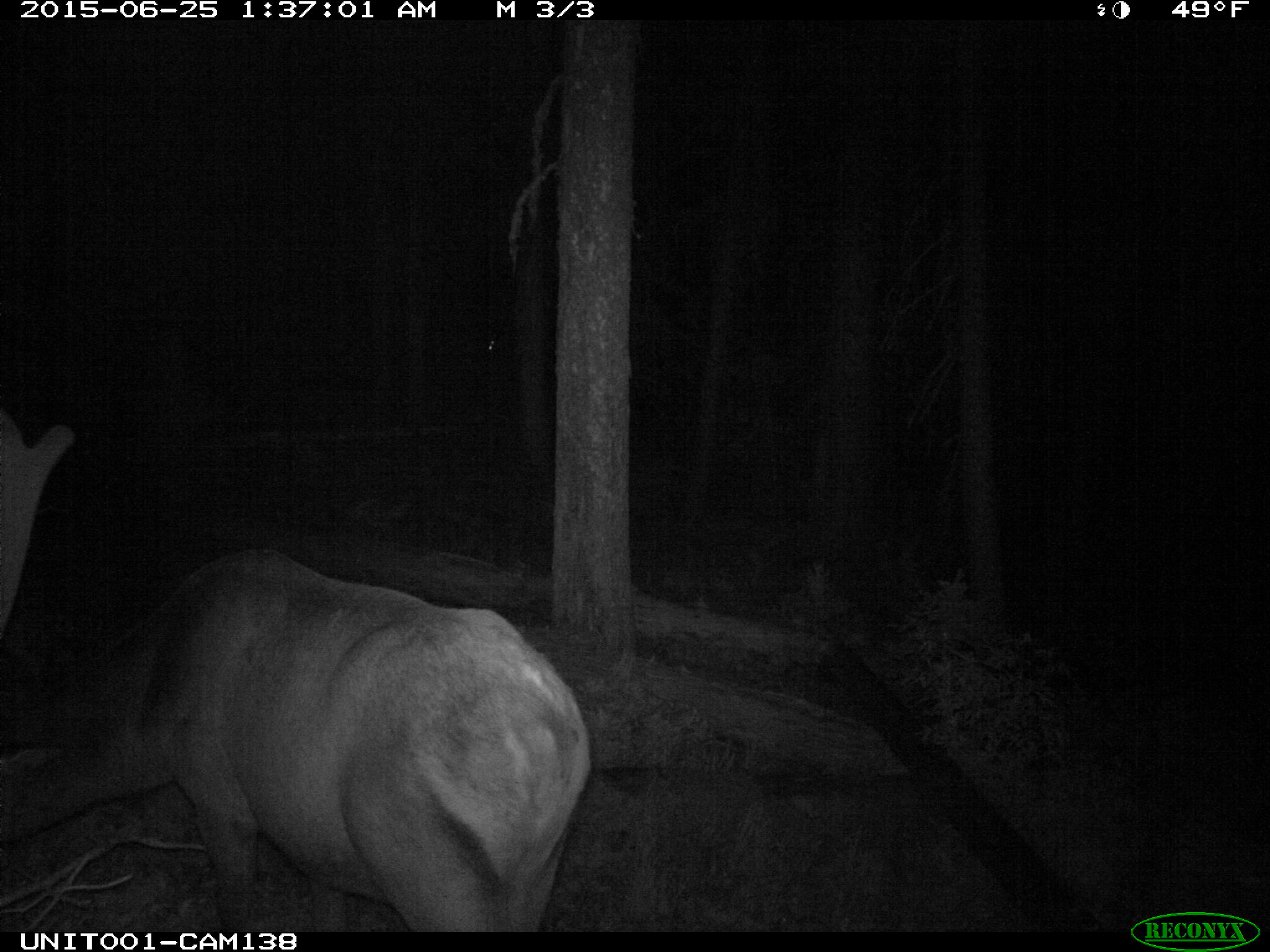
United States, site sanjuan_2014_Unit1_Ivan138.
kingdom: Animalia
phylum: Chordata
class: Mammalia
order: Artiodactyla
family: Cervidae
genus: Cervus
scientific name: Cervus elaphus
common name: red deer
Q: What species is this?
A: Cervus elaphus (red deer).